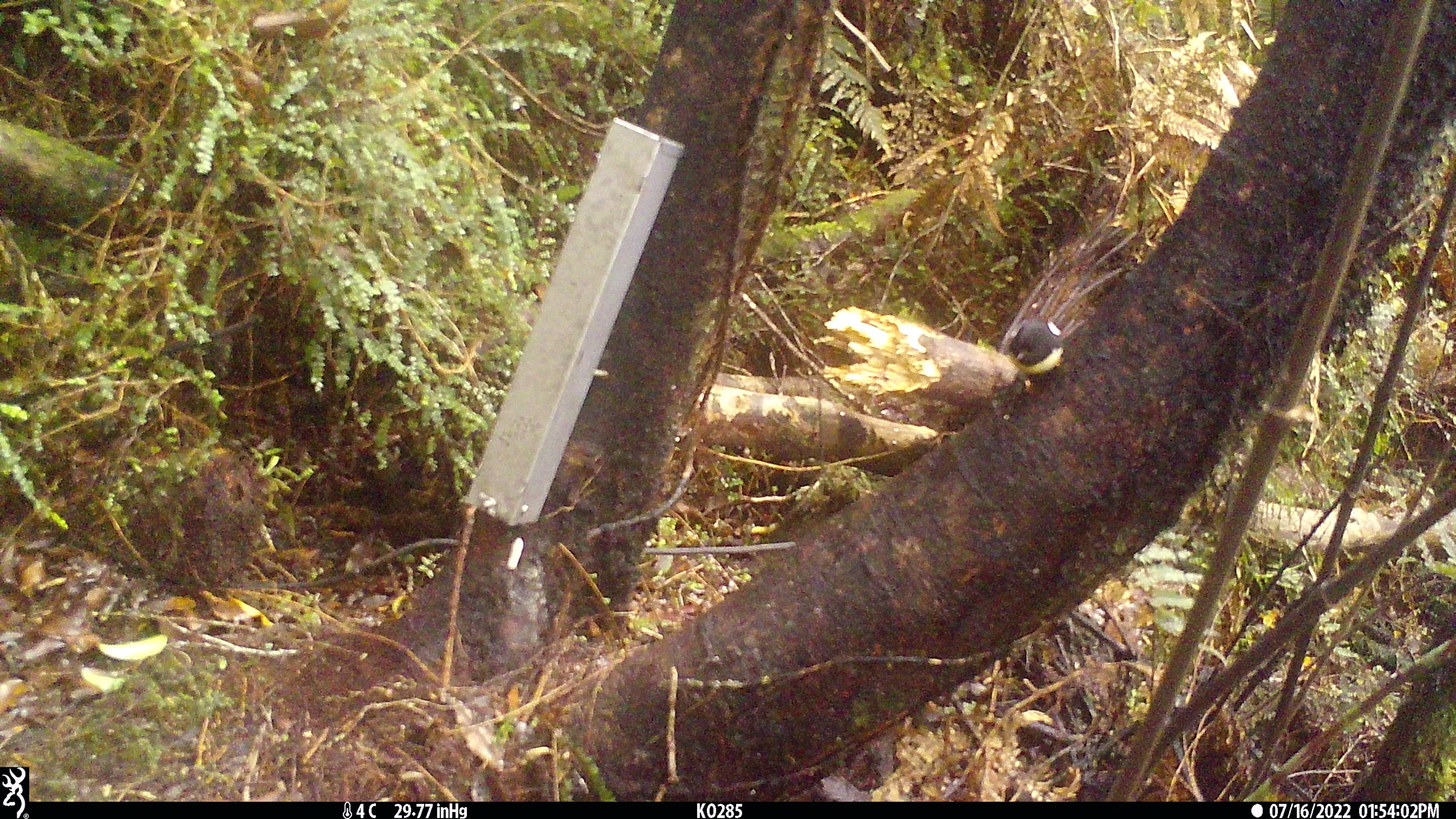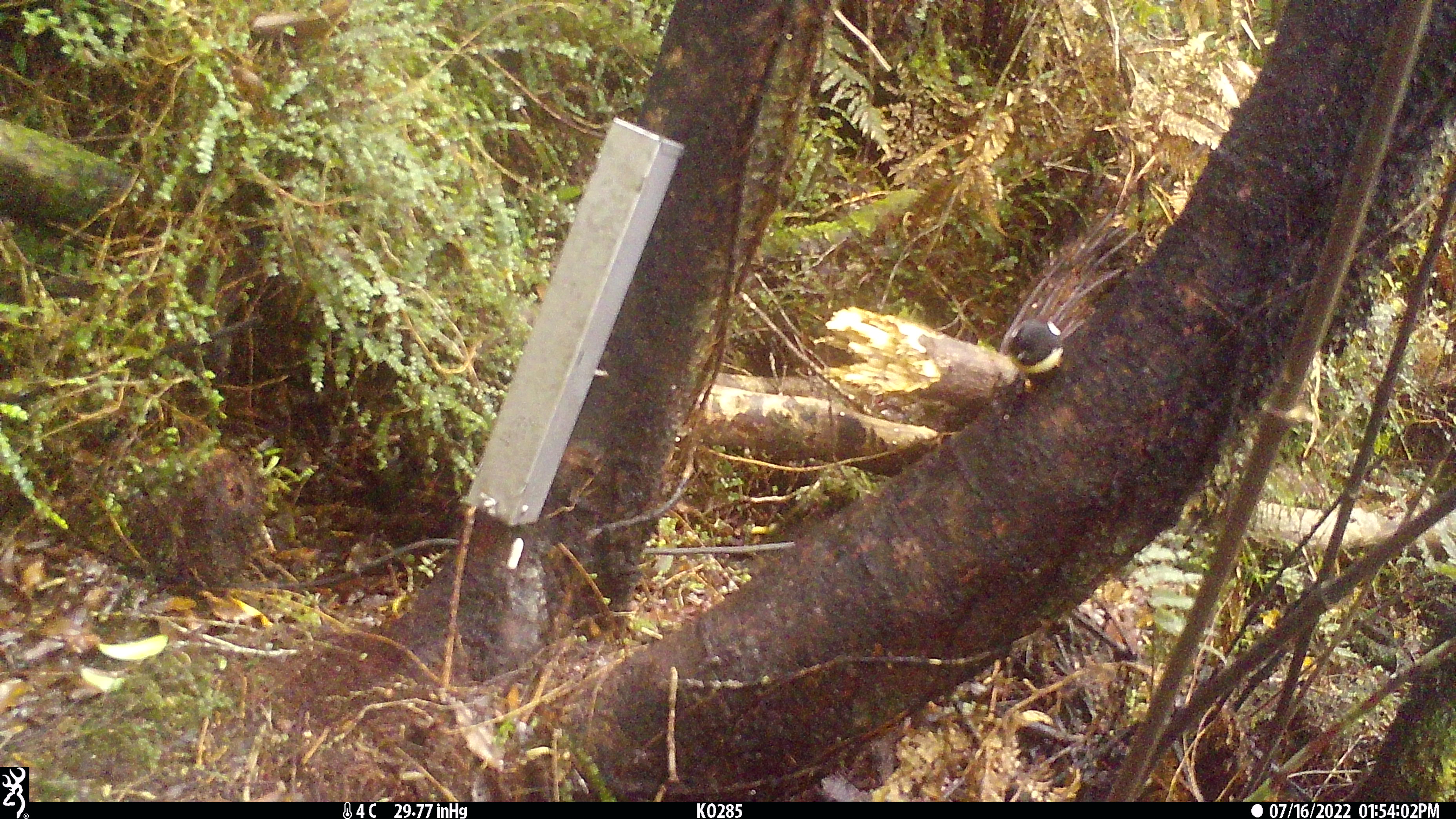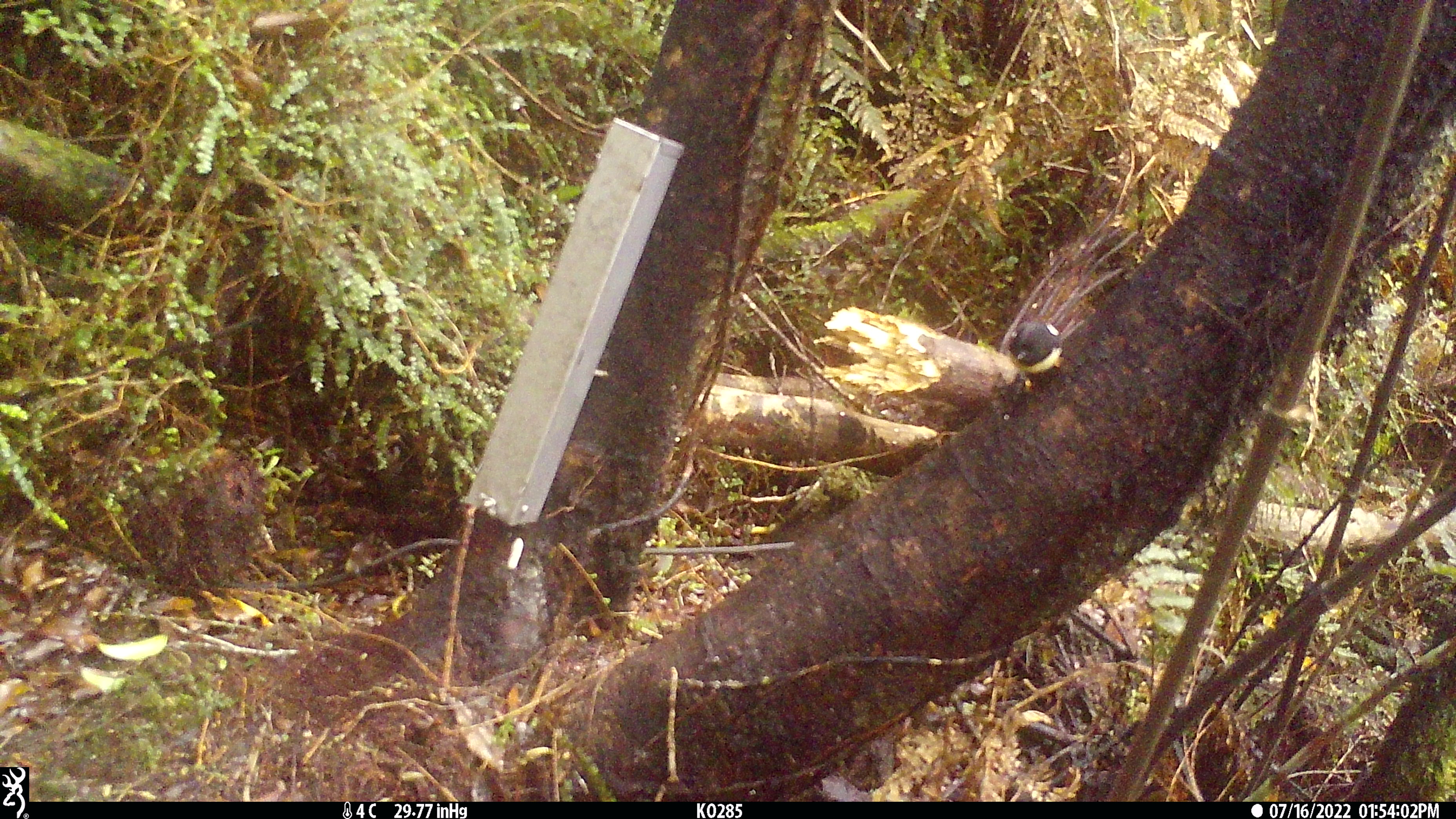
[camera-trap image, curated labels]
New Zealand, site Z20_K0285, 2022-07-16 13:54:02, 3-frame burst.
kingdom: Animalia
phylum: Chordata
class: Aves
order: Passeriformes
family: Petroicidae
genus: Petroica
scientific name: Petroica macrocephala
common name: tomtit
Tomtit (Petroica macrocephala).